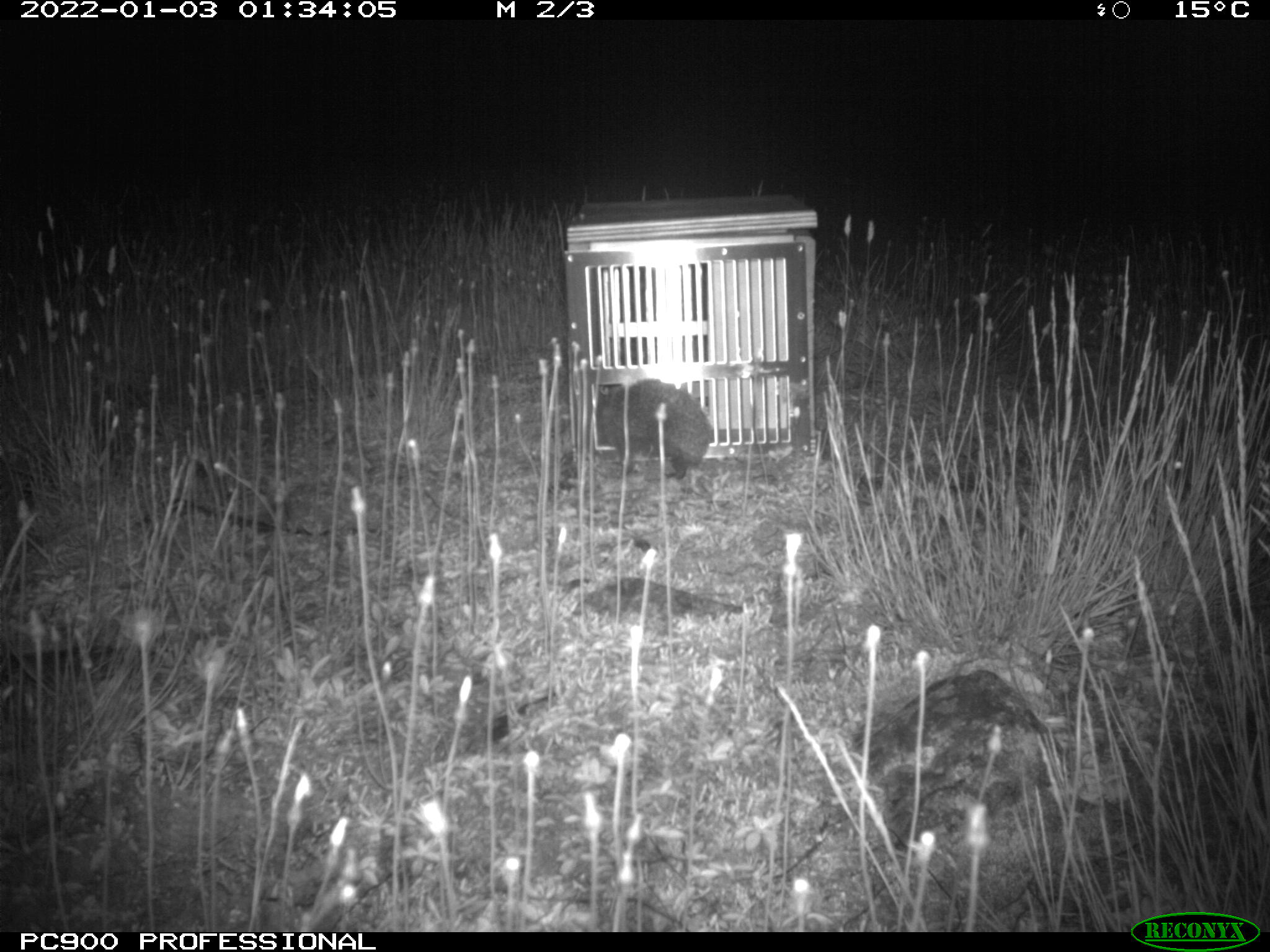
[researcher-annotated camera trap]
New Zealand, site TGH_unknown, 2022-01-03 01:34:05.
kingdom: Animalia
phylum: Chordata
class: Mammalia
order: Eulipotyphla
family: Erinaceidae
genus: Erinaceus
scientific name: Erinaceus europaeus europaeus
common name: european hedgehog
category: hedgehog